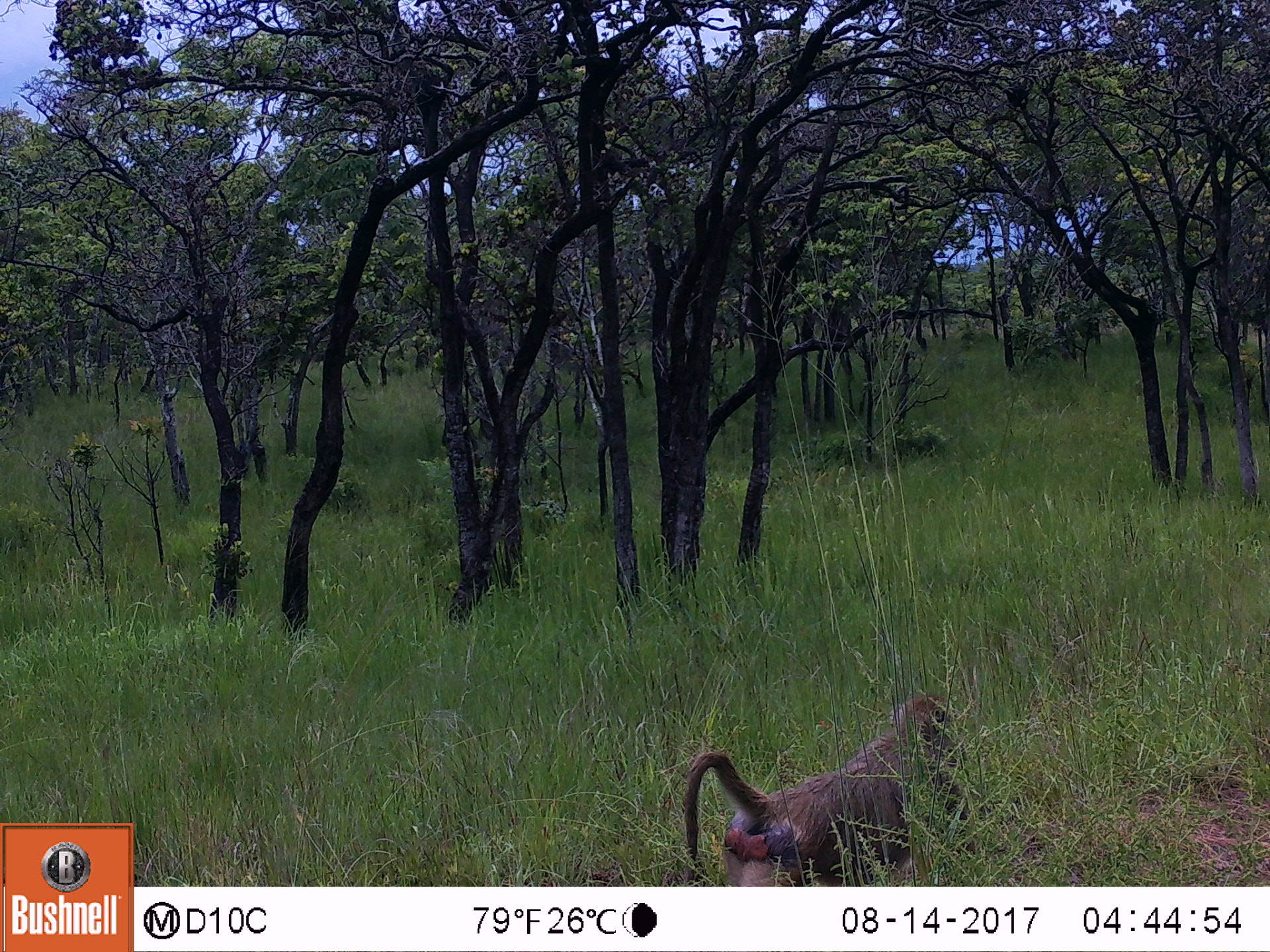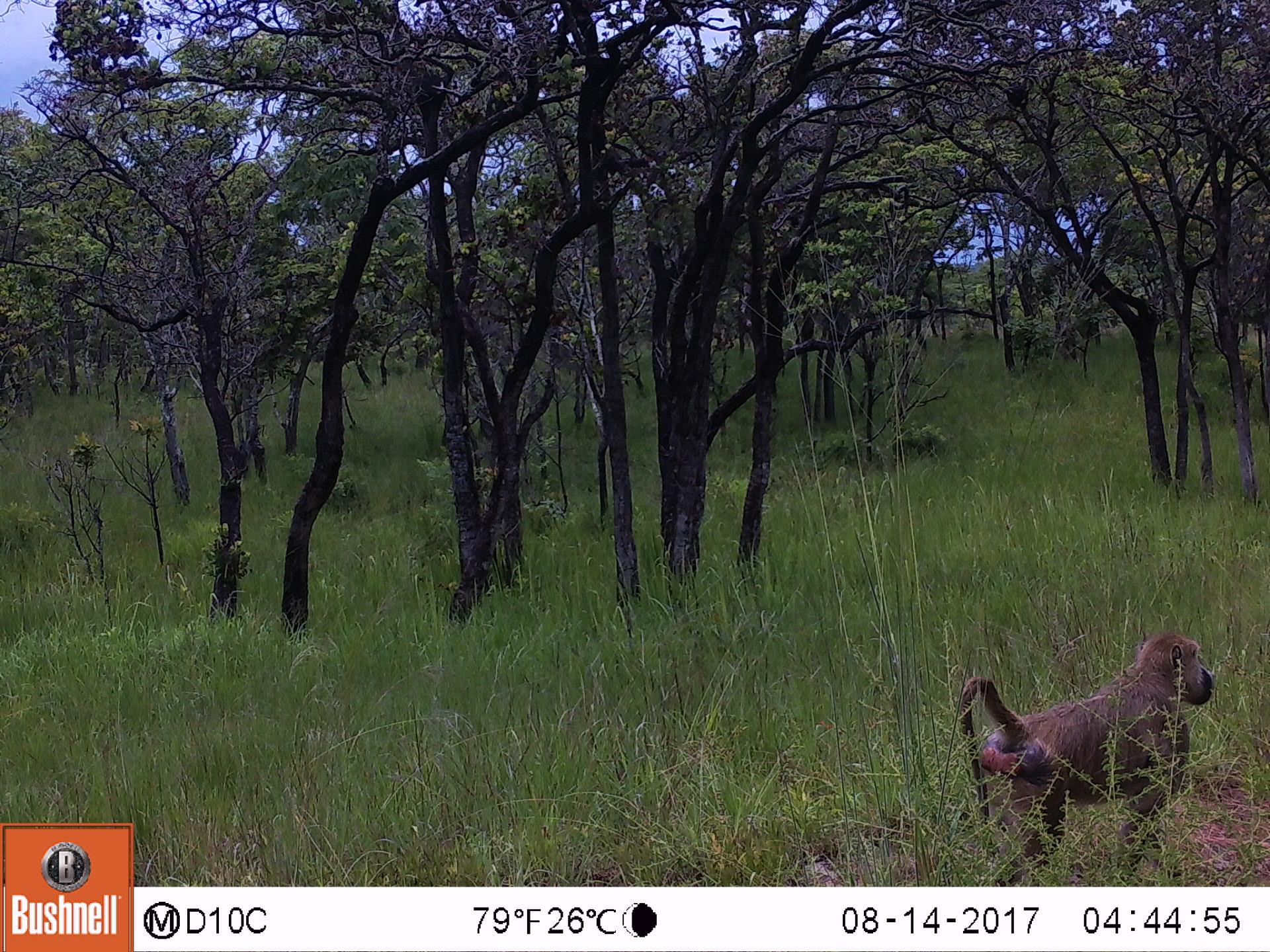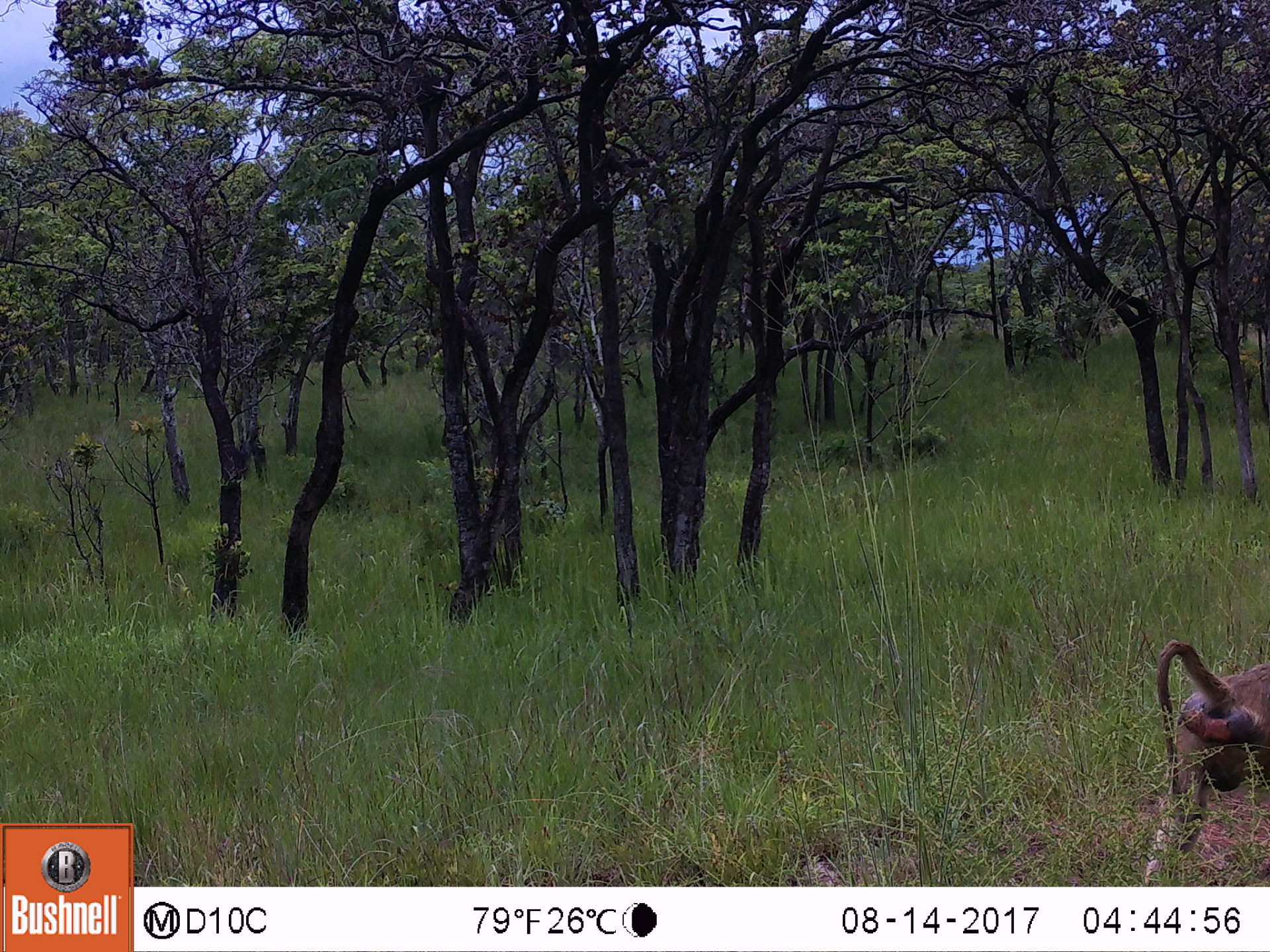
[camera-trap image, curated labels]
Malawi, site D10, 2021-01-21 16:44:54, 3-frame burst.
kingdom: Animalia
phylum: Chordata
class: Mammalia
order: Primates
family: Cercopithecidae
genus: Papio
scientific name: Papio cynocephalus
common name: yellow baboon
Yellow baboon (Papio cynocephalus), count 1.